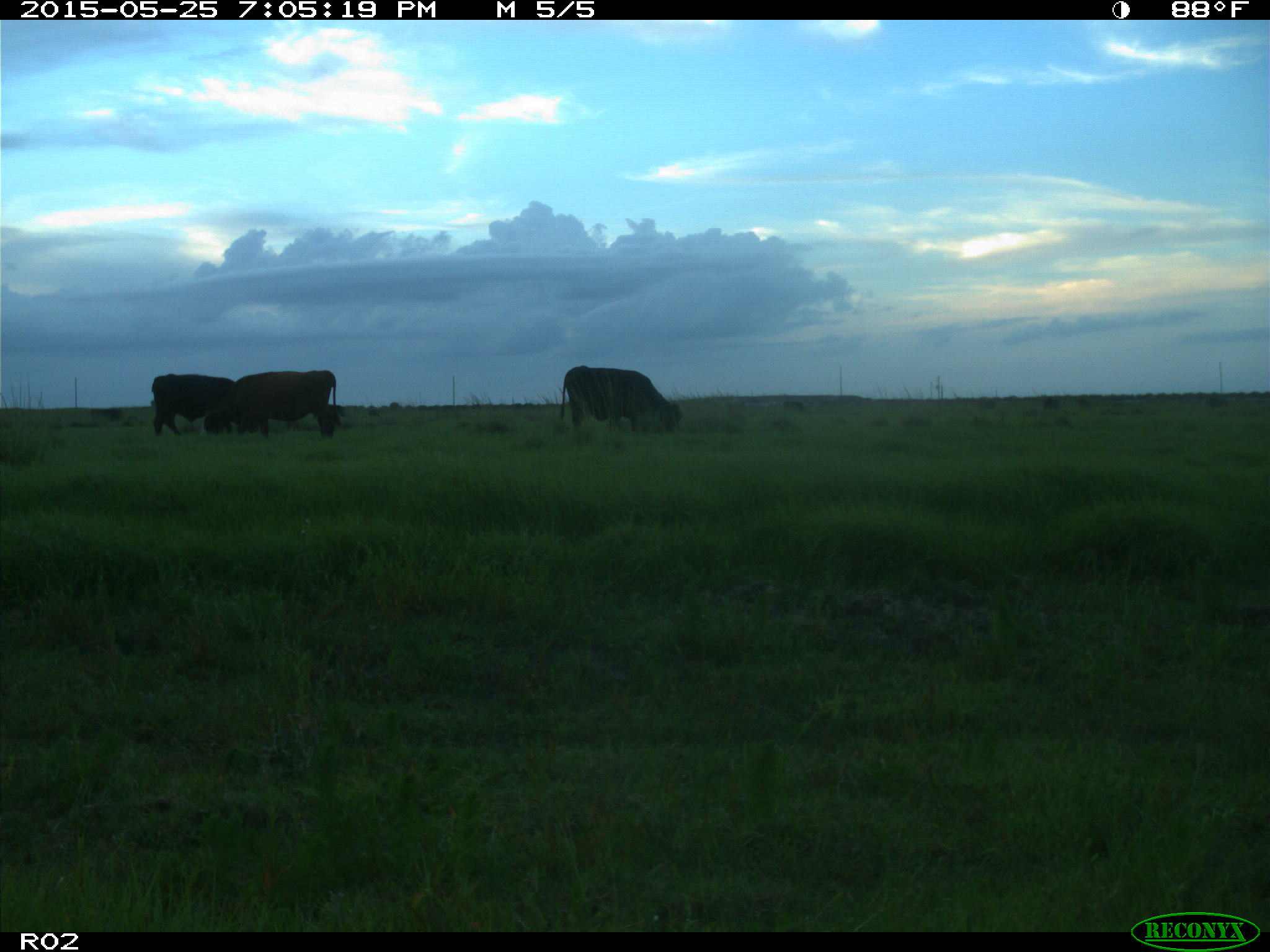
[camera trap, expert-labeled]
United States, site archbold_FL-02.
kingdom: Animalia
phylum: Chordata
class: Mammalia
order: Artiodactyla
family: Bovidae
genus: Bos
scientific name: Bos taurus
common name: domestic cow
Bos taurus (domestic cow).